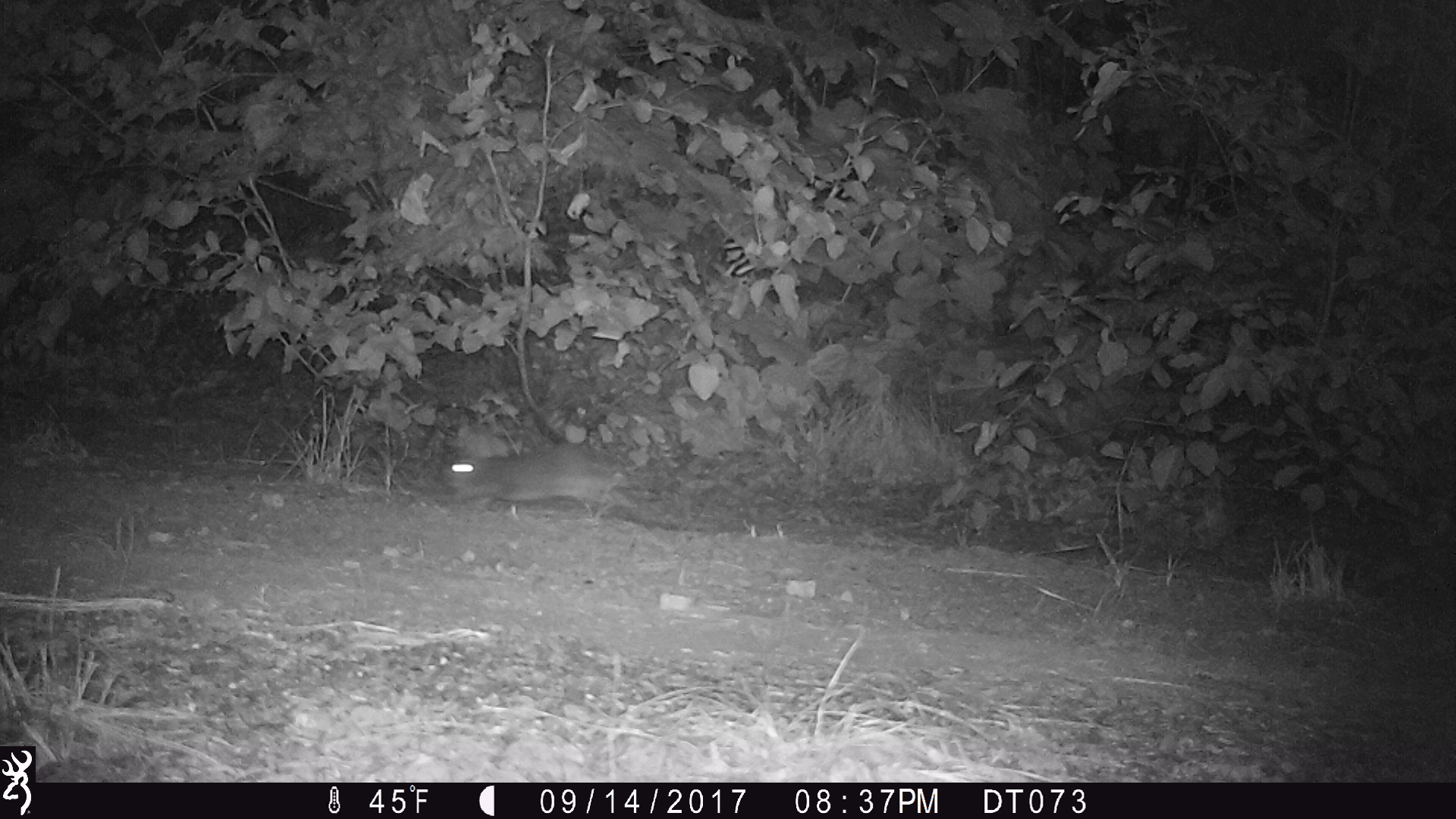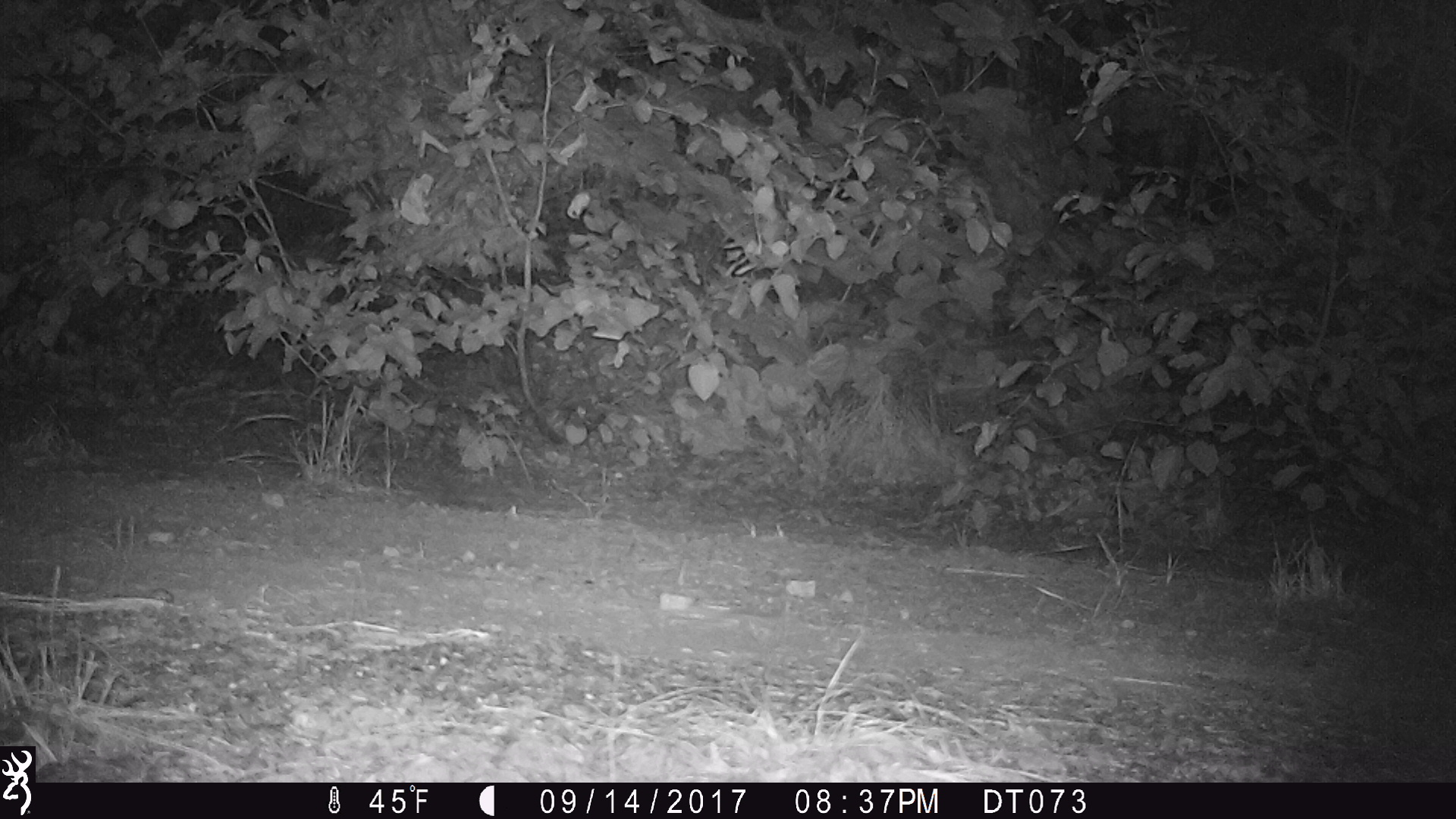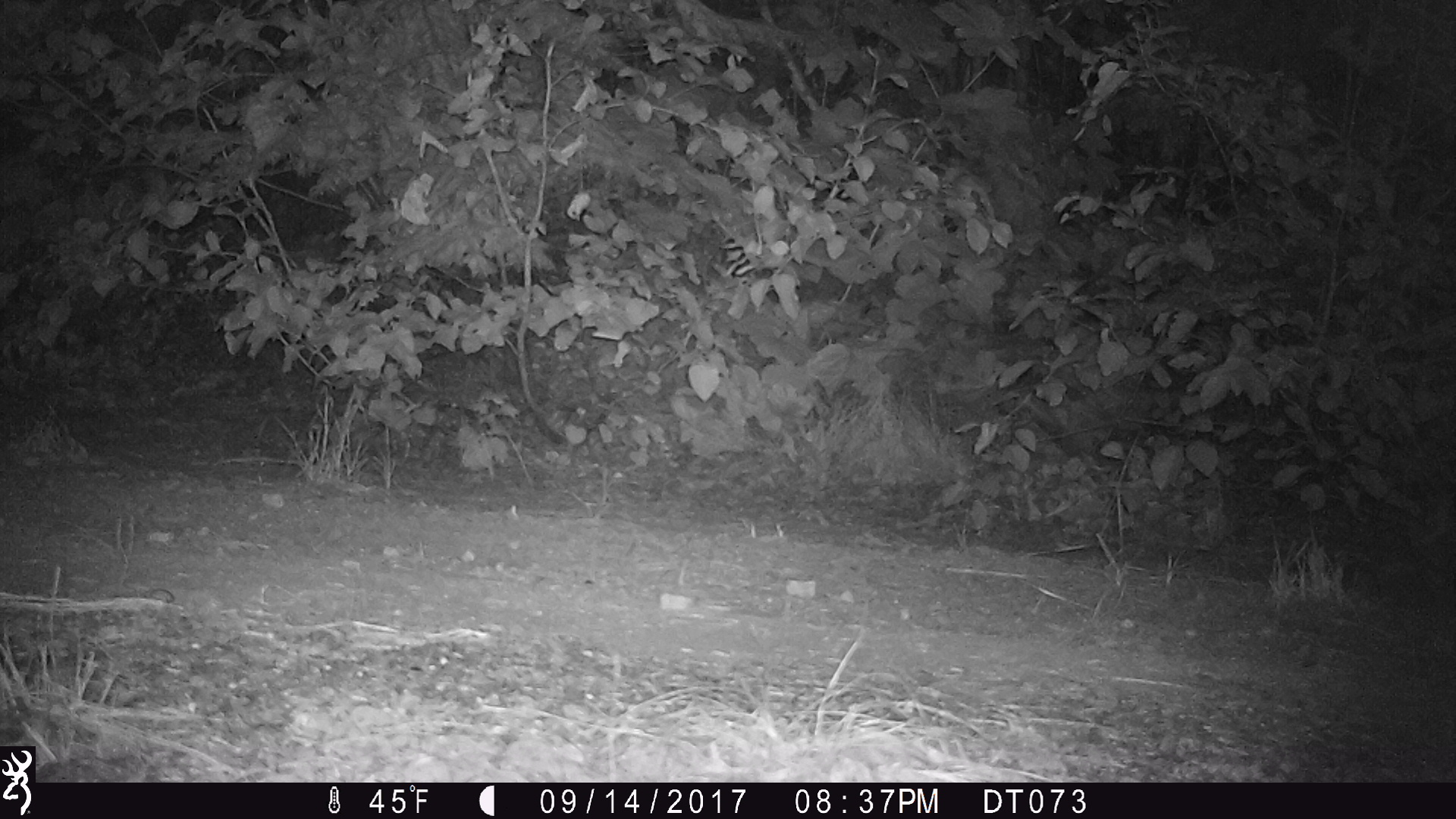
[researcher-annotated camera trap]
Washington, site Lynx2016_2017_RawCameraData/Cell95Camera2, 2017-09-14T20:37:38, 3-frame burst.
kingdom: Animalia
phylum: Chordata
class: Mammalia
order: Lagomorpha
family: Leporidae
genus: Lepus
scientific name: Lepus americanus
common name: snowshoe hare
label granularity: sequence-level